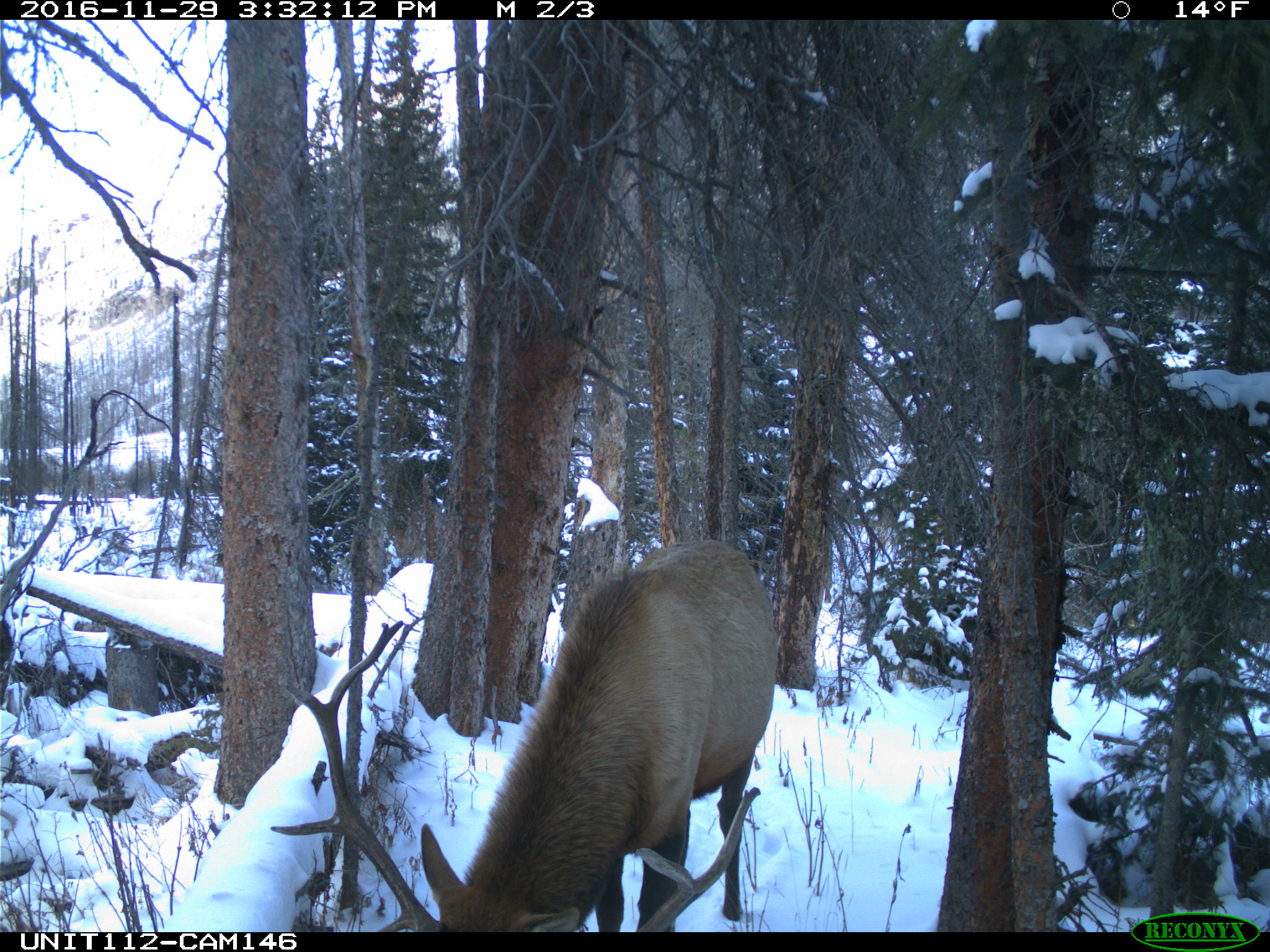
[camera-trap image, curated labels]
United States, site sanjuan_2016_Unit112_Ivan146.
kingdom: Animalia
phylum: Chordata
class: Mammalia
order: Artiodactyla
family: Cervidae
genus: Cervus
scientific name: Cervus elaphus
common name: red deer